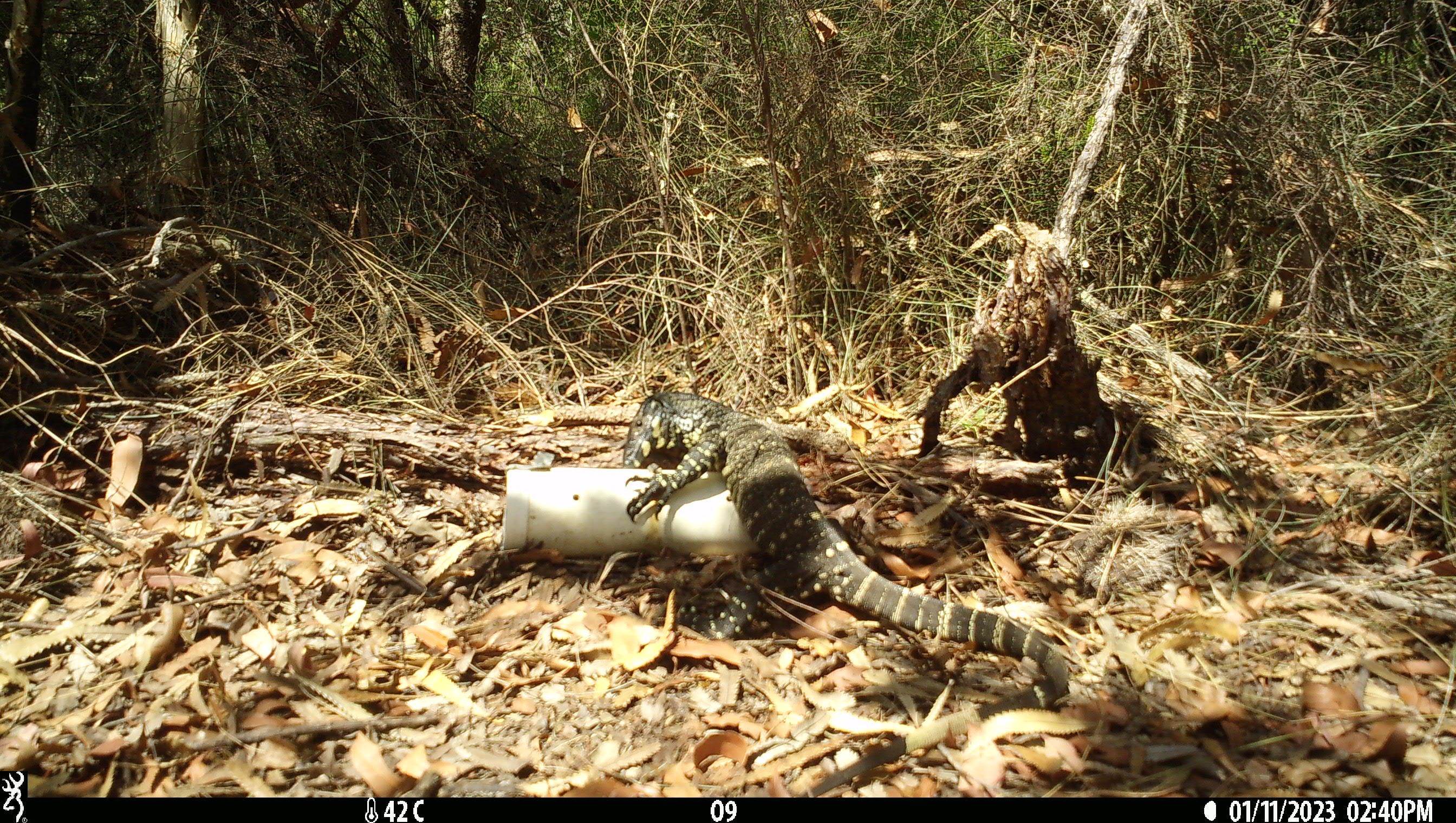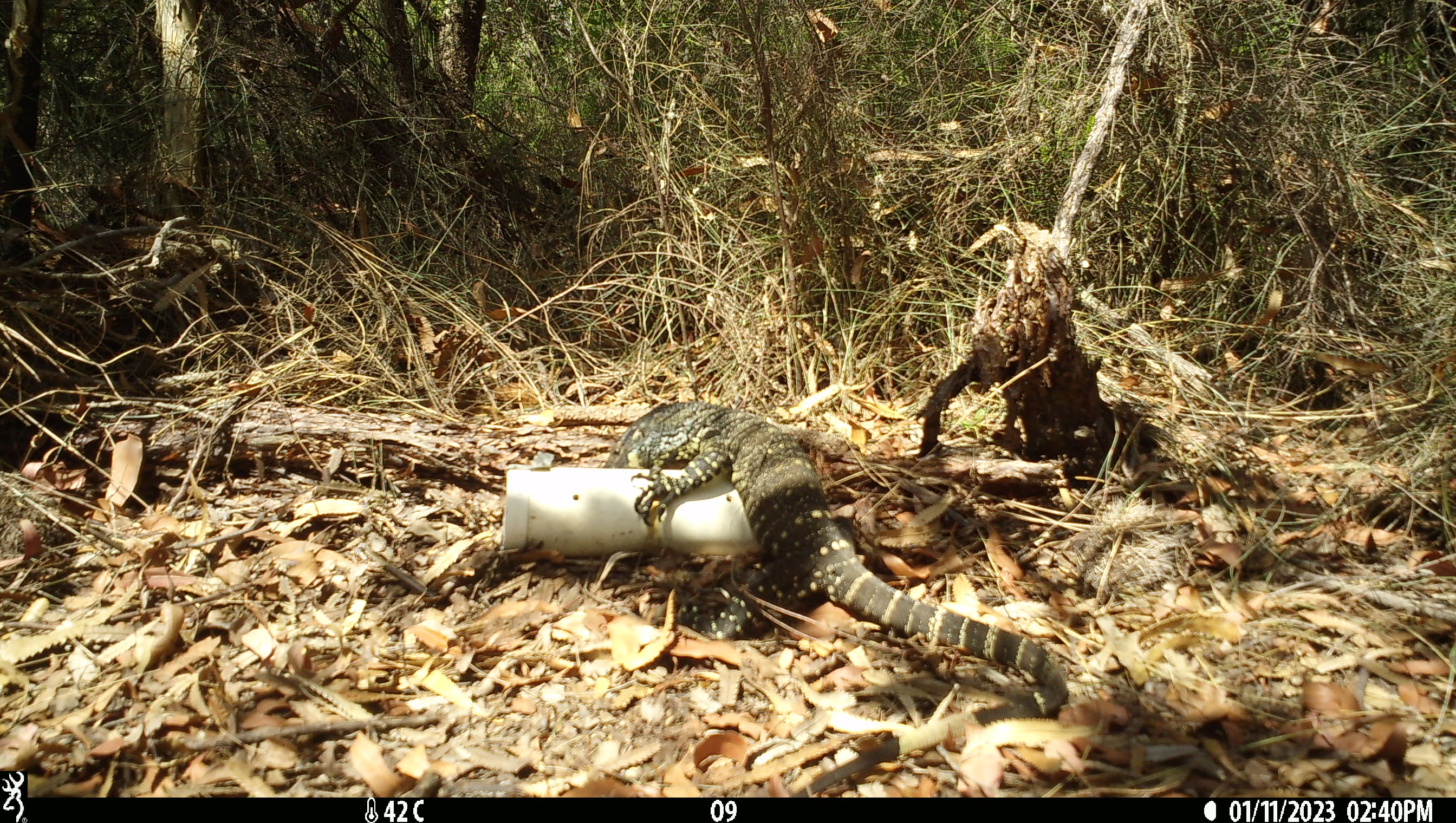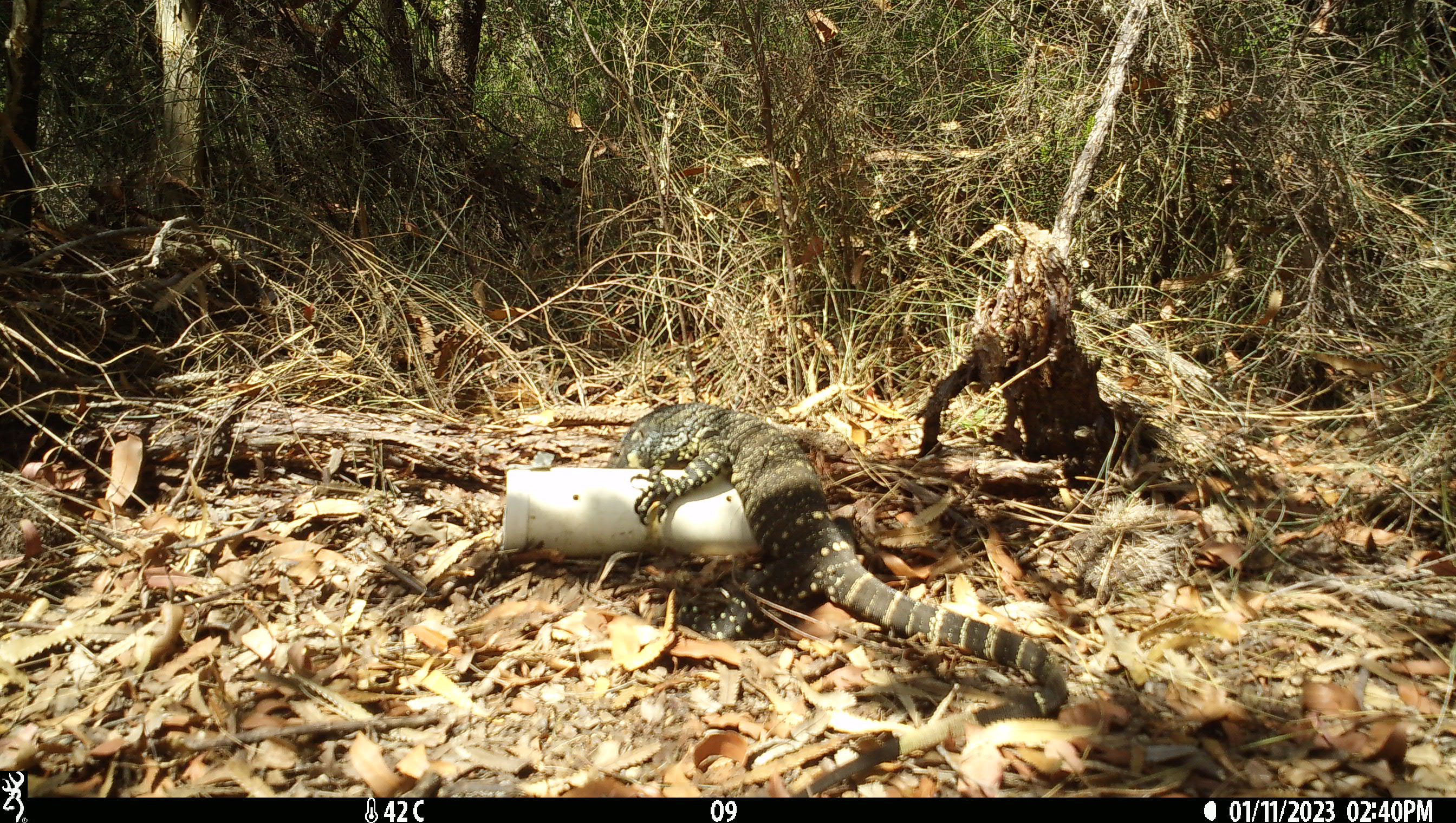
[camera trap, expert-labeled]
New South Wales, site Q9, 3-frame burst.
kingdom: Animalia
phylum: Chordata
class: Reptilia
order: Squamata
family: Varanidae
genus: Varanus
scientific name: Varanus varius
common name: lace monitor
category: goanna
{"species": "goanna (lace monitor) (Varanus varius)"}